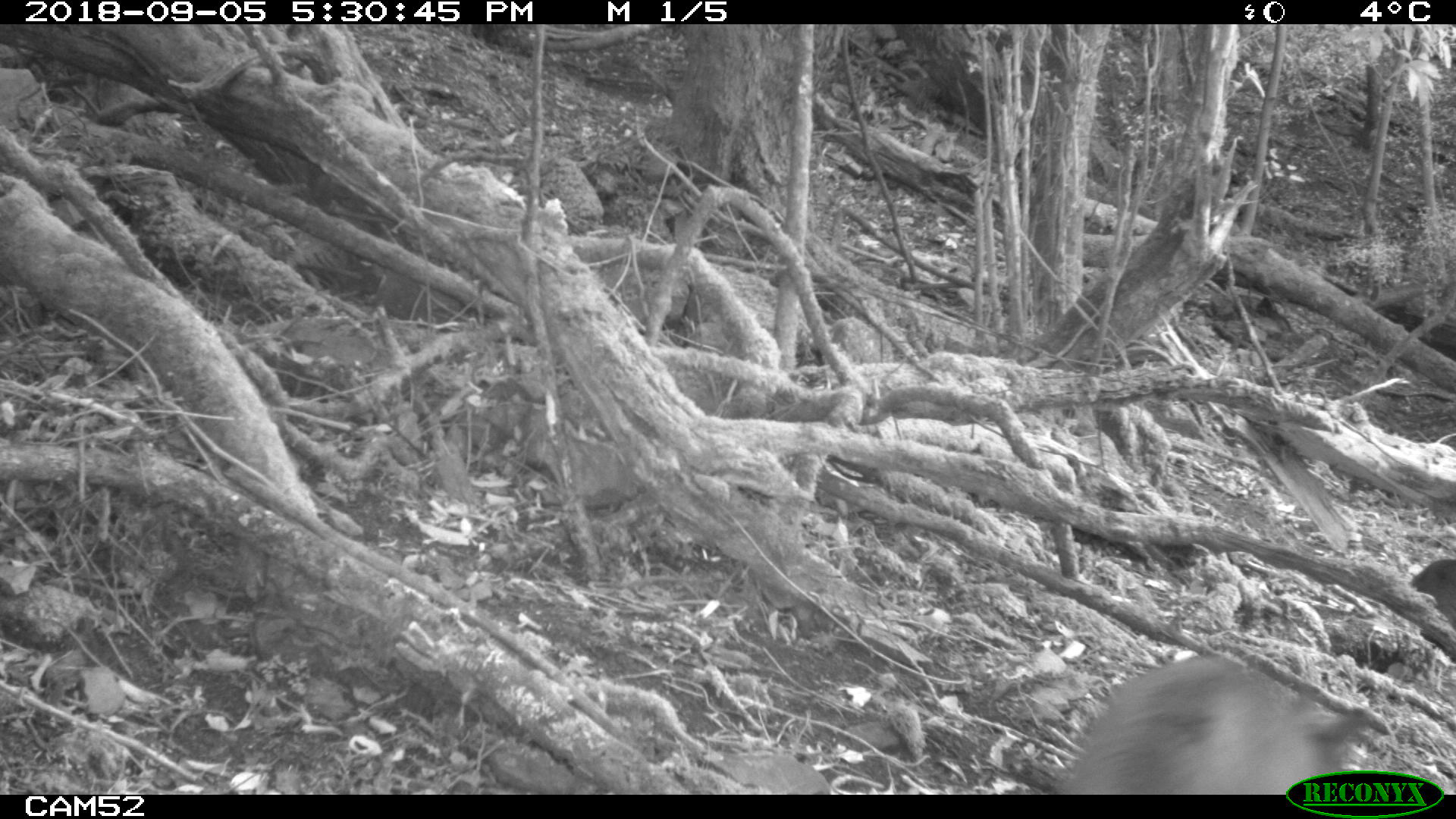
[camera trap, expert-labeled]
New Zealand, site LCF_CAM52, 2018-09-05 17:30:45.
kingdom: Animalia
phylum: Chordata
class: Mammalia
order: Diprotodontia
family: Macropodidae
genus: Notamacropus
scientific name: Notamacropus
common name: wallaby